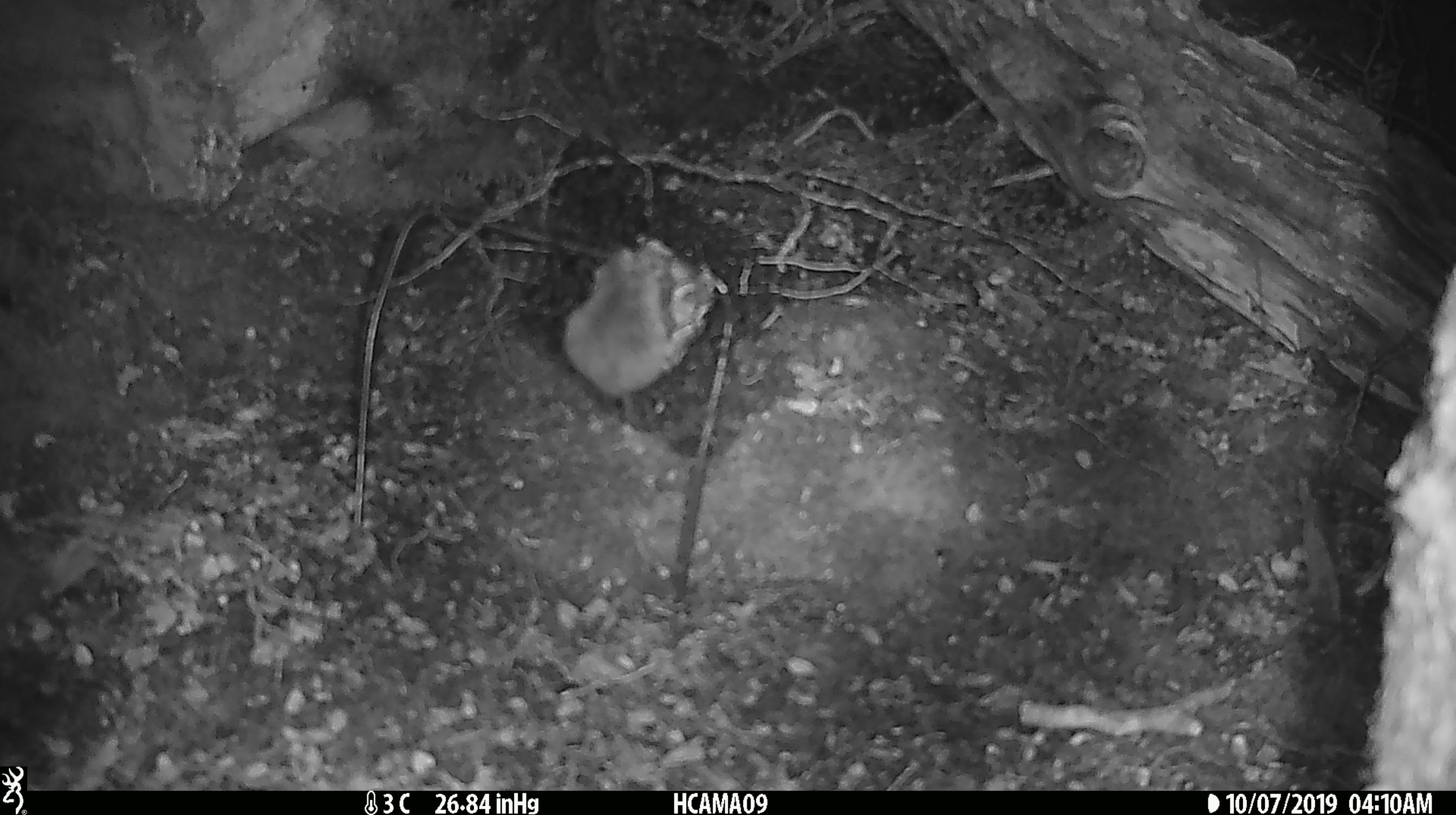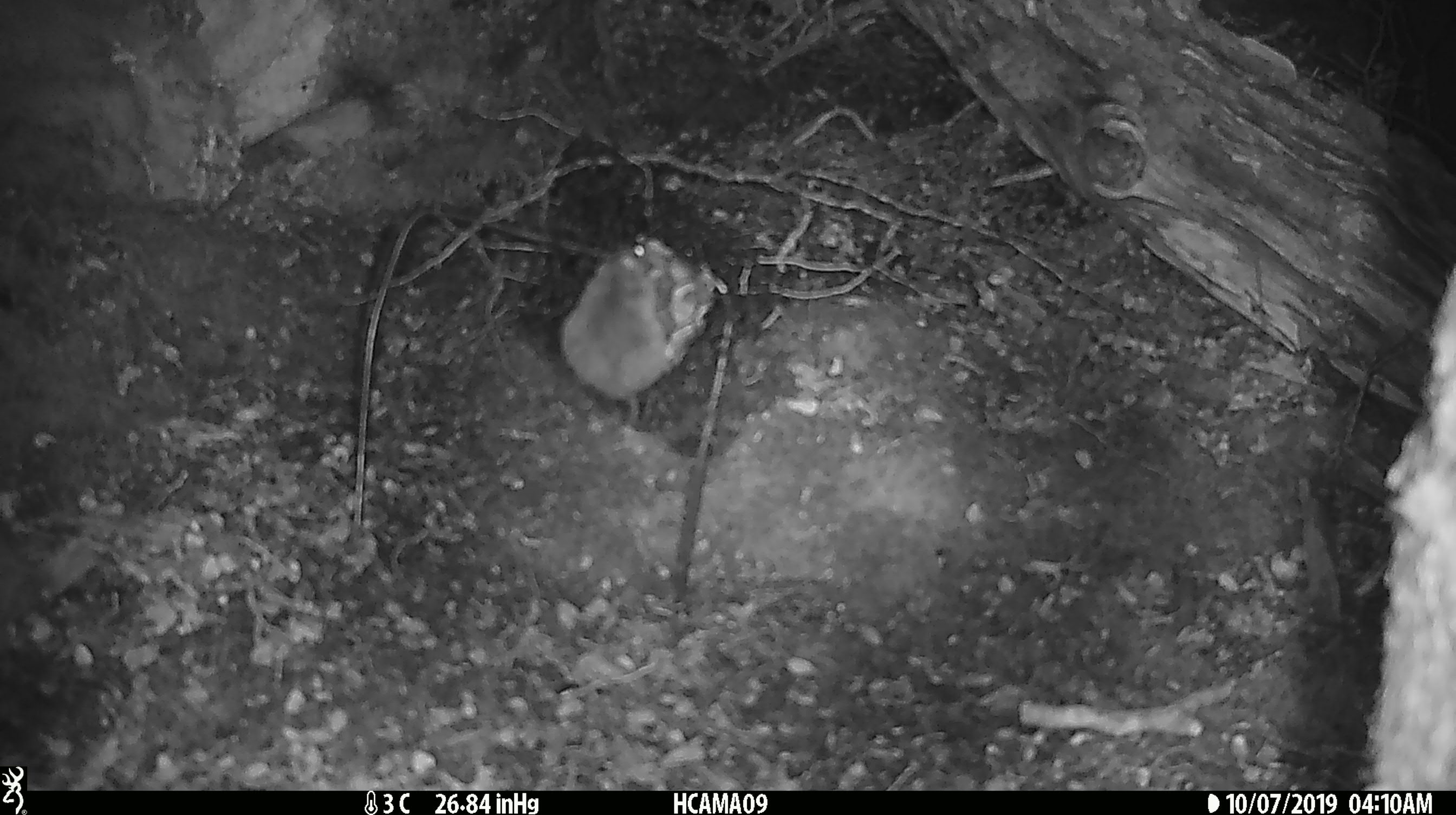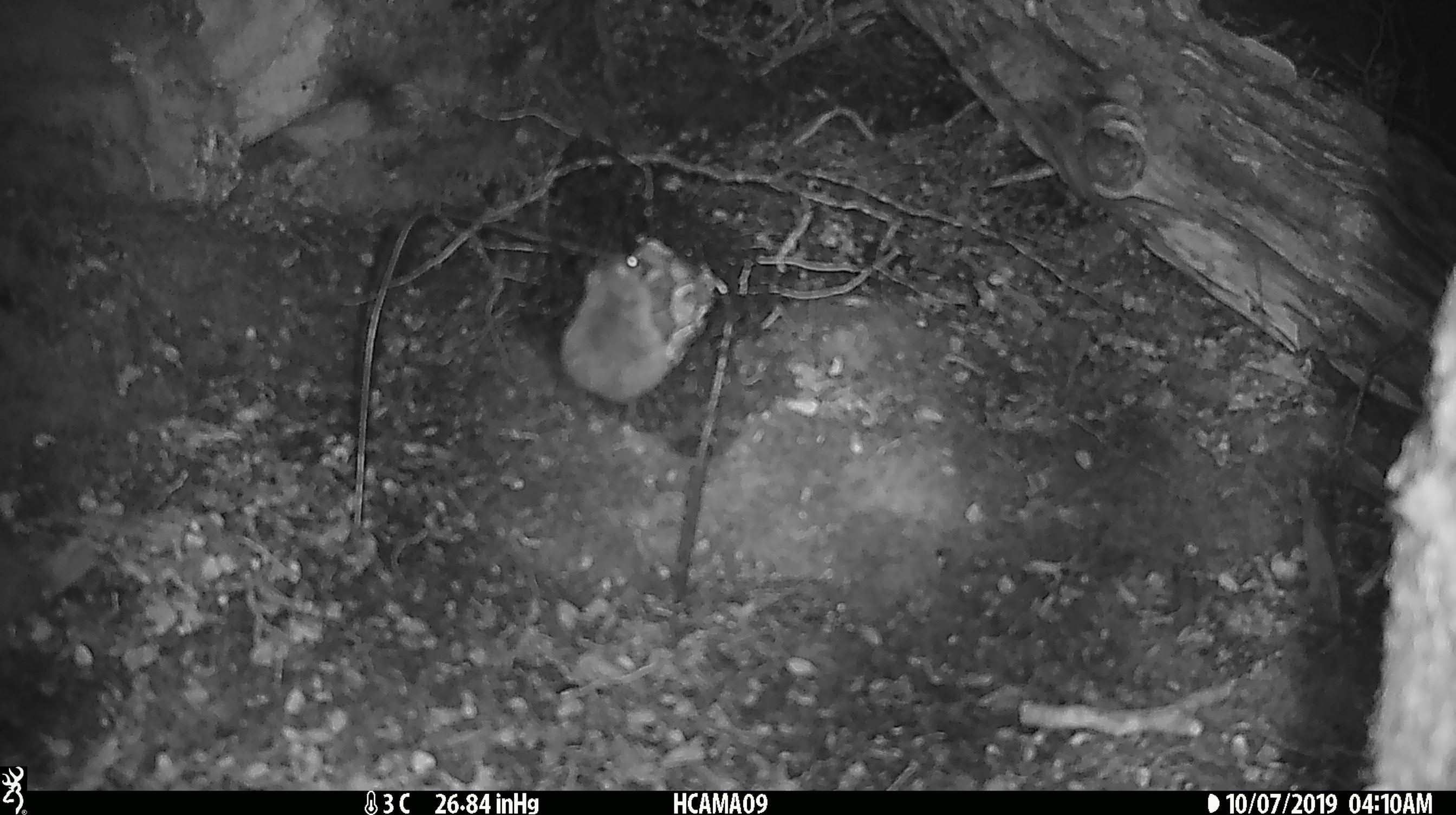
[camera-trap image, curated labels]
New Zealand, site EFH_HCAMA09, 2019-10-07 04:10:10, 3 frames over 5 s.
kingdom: Animalia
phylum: Chordata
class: Mammalia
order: Rodentia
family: Muridae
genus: Mus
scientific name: Mus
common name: mouse